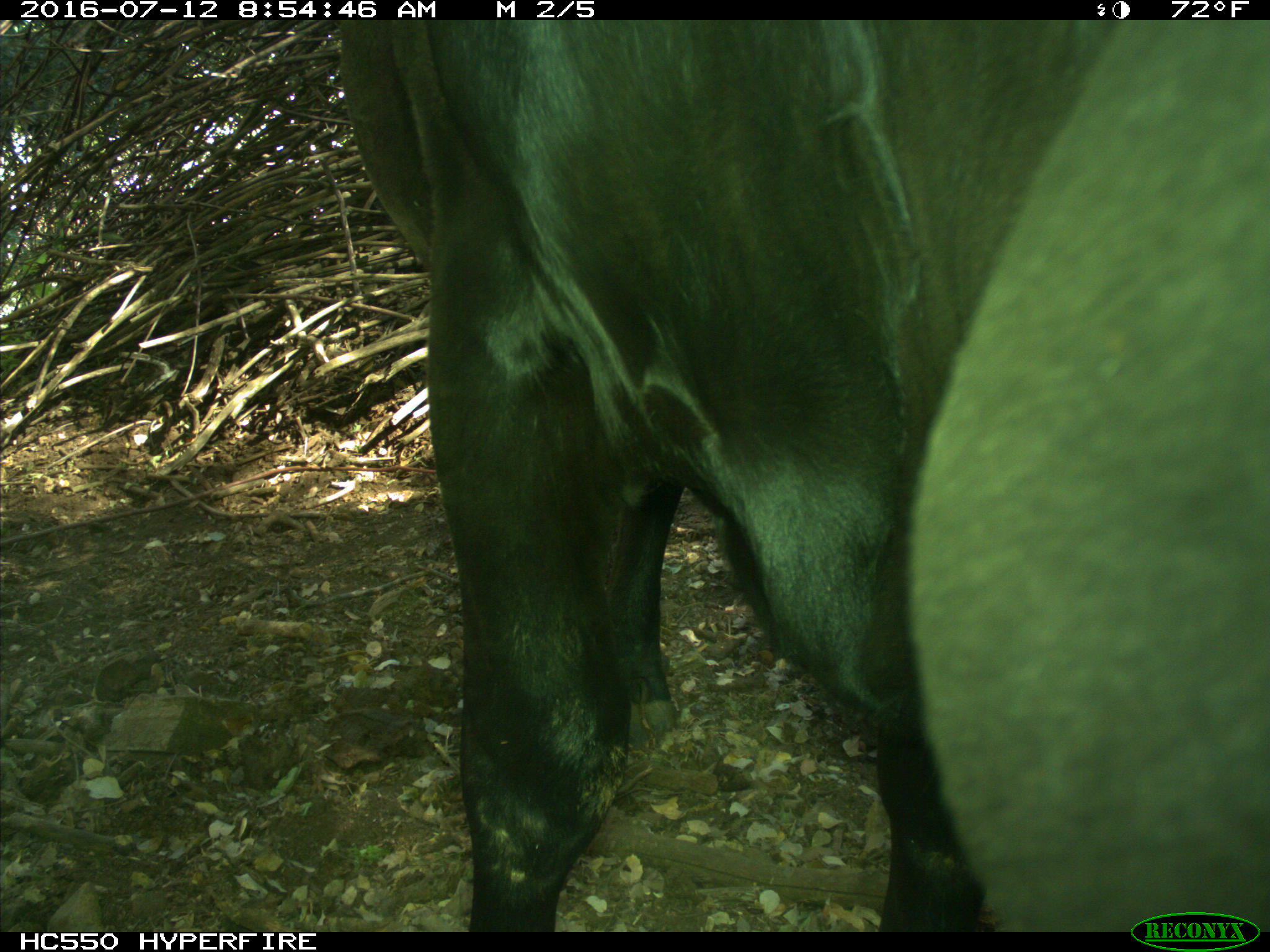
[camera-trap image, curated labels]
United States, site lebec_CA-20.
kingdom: Animalia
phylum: Chordata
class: Mammalia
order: Artiodactyla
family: Bovidae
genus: Bos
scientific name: Bos taurus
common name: domestic cow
Bos taurus (domestic cow).